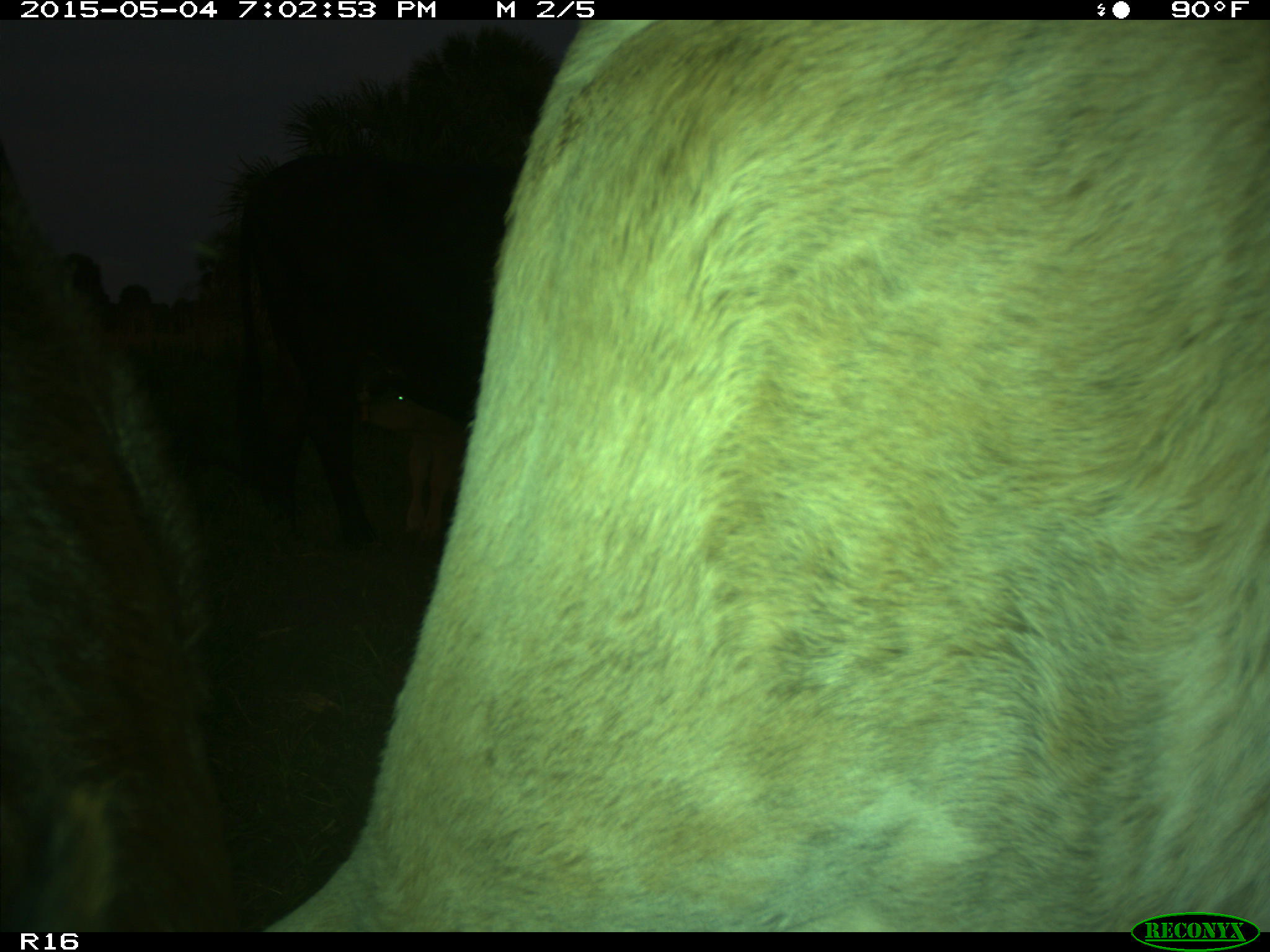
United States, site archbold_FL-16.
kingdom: Animalia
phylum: Chordata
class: Mammalia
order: Artiodactyla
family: Bovidae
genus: Bos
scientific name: Bos taurus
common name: domestic cow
Bos taurus (domestic cow).